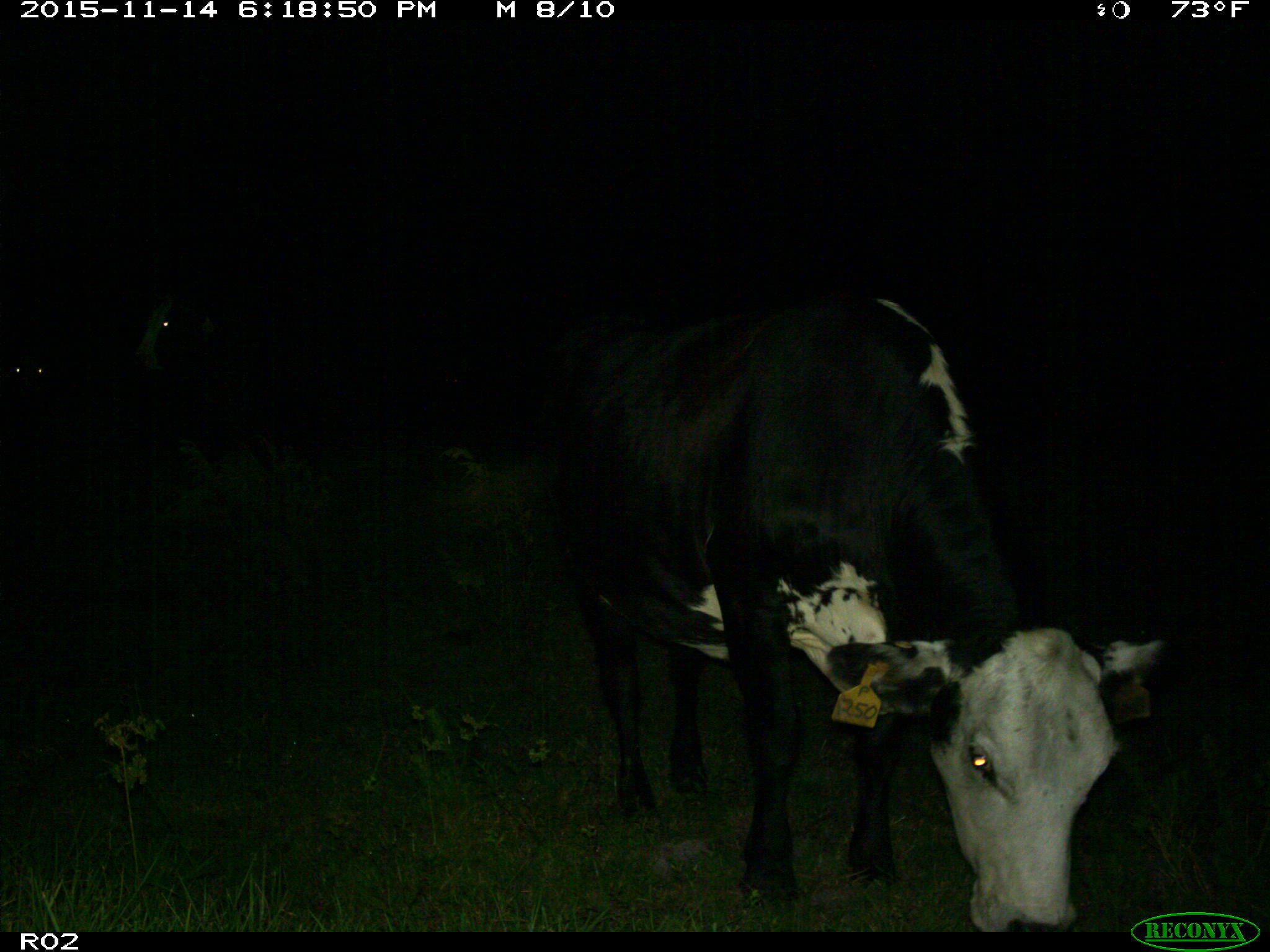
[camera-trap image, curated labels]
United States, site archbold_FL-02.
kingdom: Animalia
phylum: Chordata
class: Mammalia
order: Artiodactyla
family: Bovidae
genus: Bos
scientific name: Bos taurus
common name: domestic cow